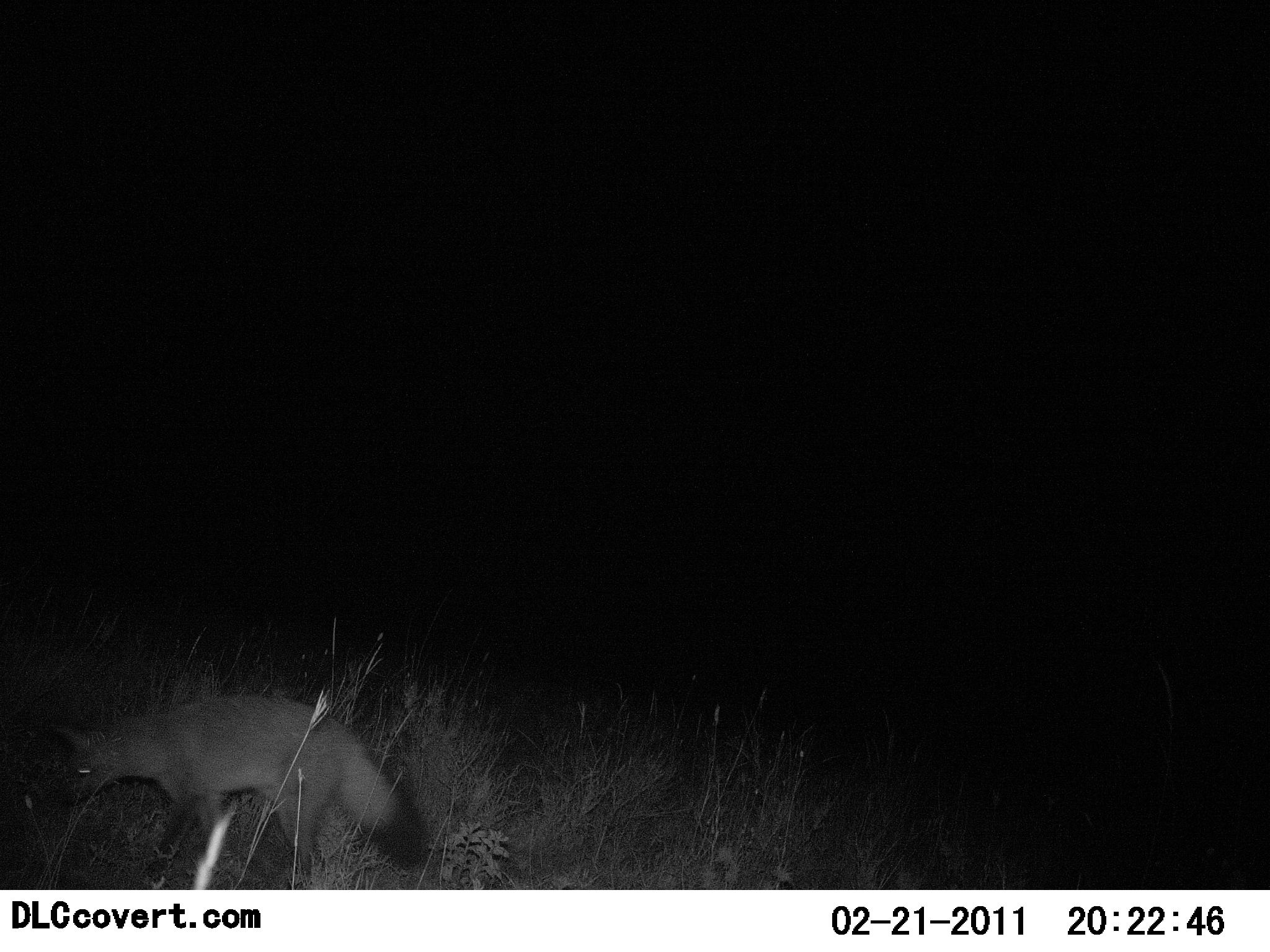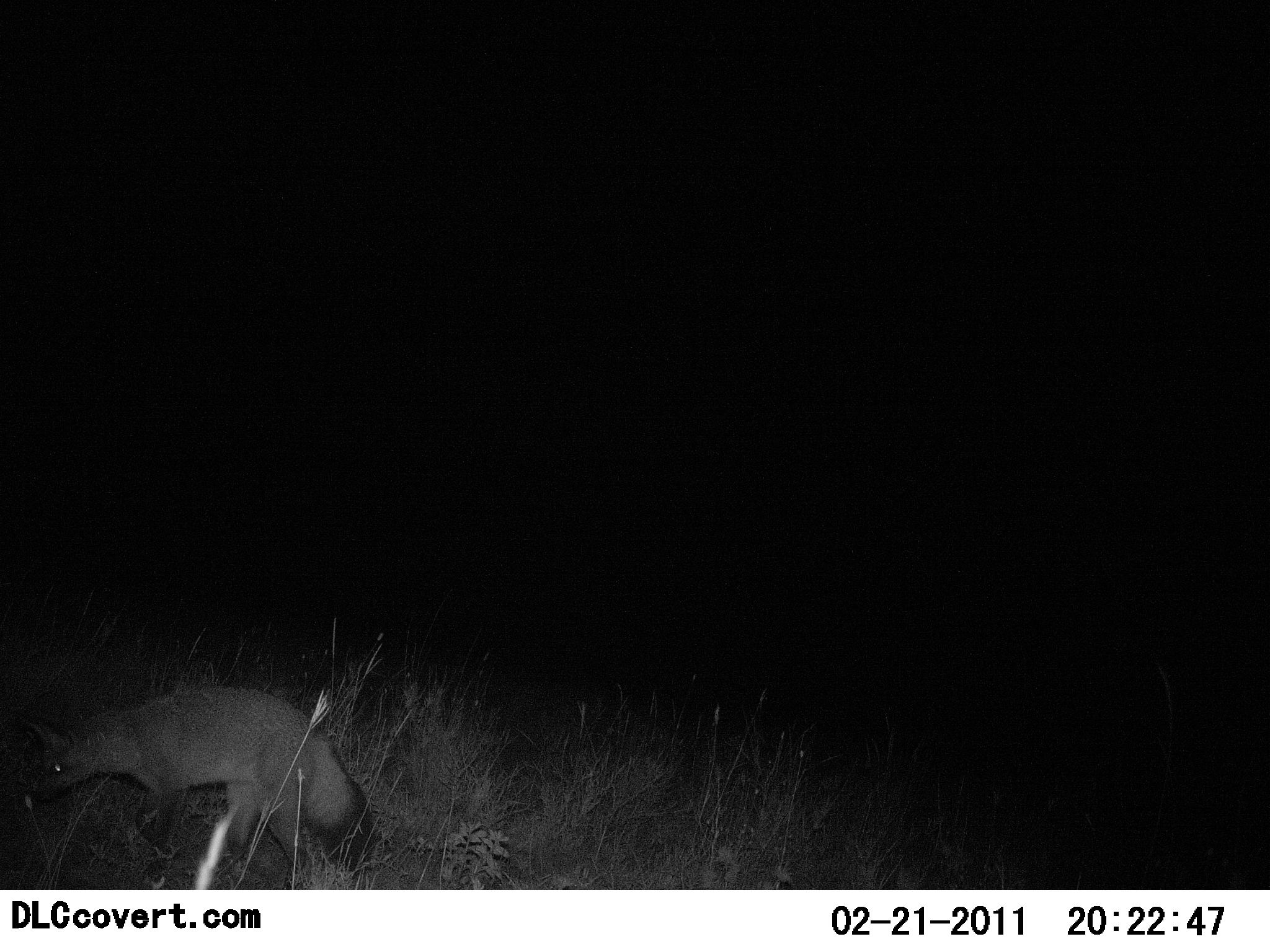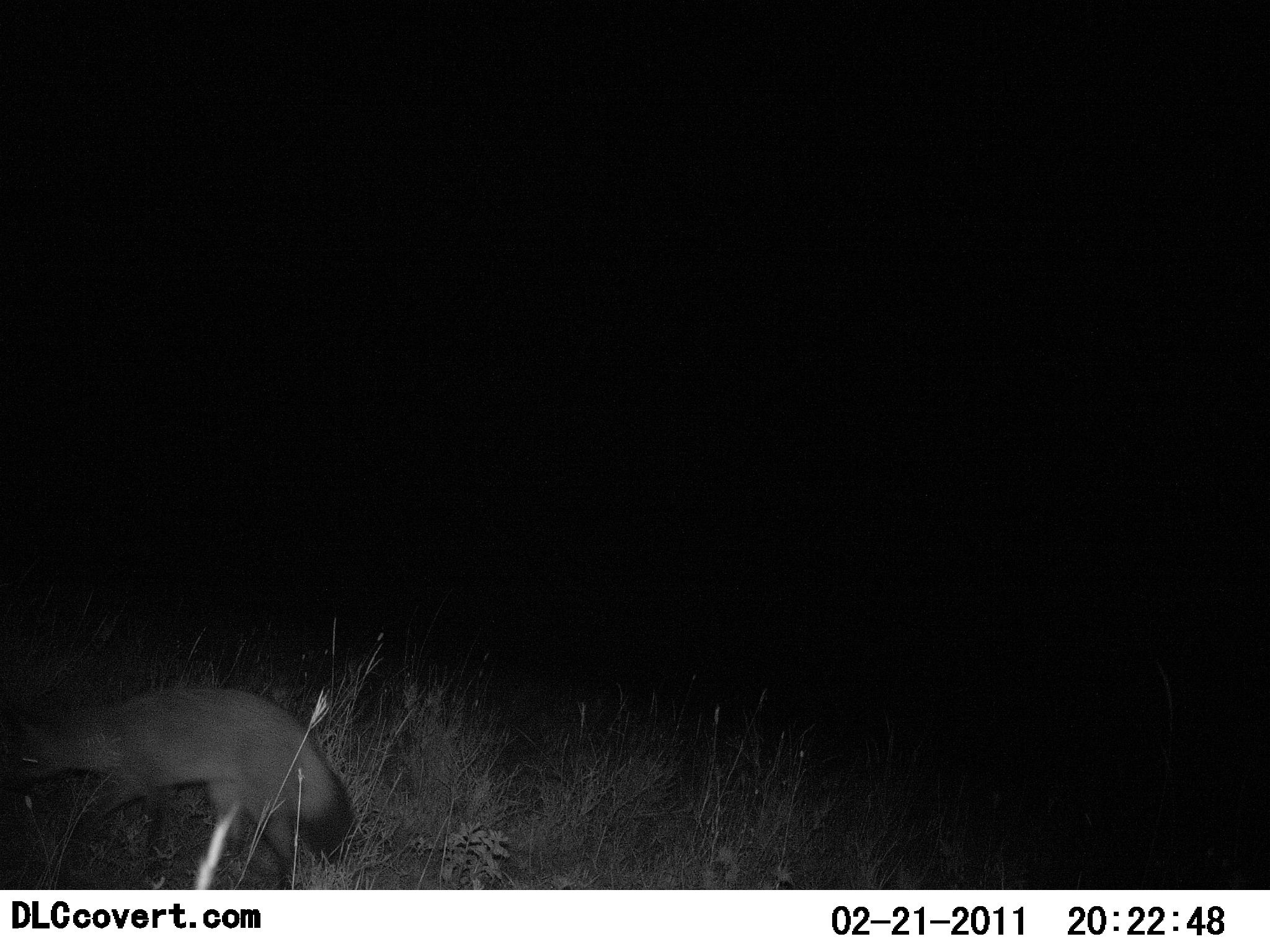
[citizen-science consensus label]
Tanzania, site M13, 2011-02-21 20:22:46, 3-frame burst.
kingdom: Animalia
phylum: Chordata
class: Mammalia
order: Carnivora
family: Canidae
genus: Otocyon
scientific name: Otocyon megalotis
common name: bat-eared fox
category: batearedfox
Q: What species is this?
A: Batearedfox (bat-eared fox) (Otocyon megalotis).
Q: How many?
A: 1.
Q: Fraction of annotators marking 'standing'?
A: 0%.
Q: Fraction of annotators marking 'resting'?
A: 0%.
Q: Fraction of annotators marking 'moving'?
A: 100%.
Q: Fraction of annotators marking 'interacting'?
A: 0%.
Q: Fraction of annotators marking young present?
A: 0%.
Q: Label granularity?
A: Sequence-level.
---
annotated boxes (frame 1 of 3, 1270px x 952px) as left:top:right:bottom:
animal: 47:694:432:890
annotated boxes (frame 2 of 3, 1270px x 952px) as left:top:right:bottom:
animal: 16:686:372:829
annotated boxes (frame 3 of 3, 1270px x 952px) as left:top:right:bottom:
animal: 0:686:362:890